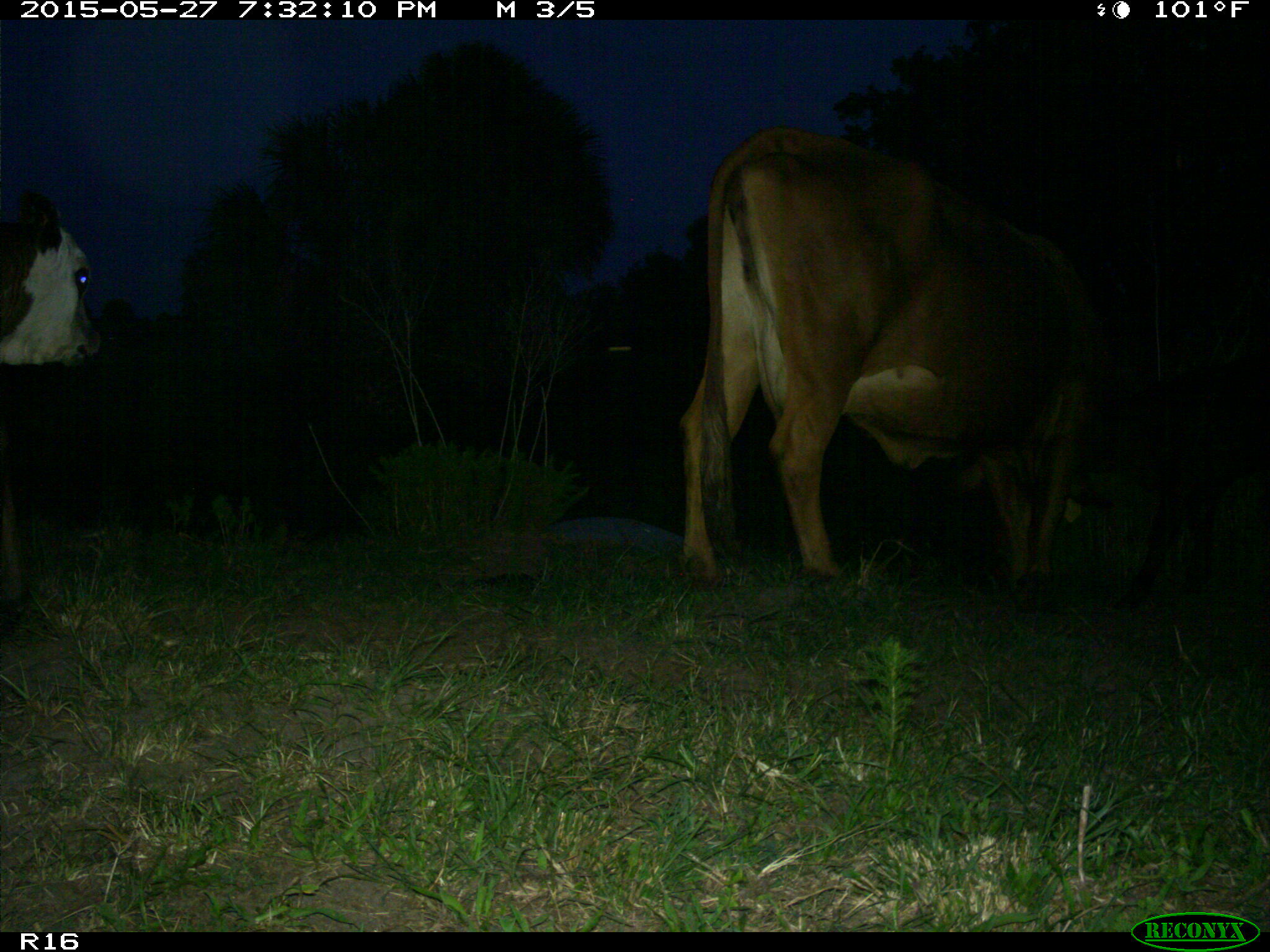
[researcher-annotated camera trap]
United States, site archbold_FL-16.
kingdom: Animalia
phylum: Chordata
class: Mammalia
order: Artiodactyla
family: Bovidae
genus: Bos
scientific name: Bos taurus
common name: domestic cow